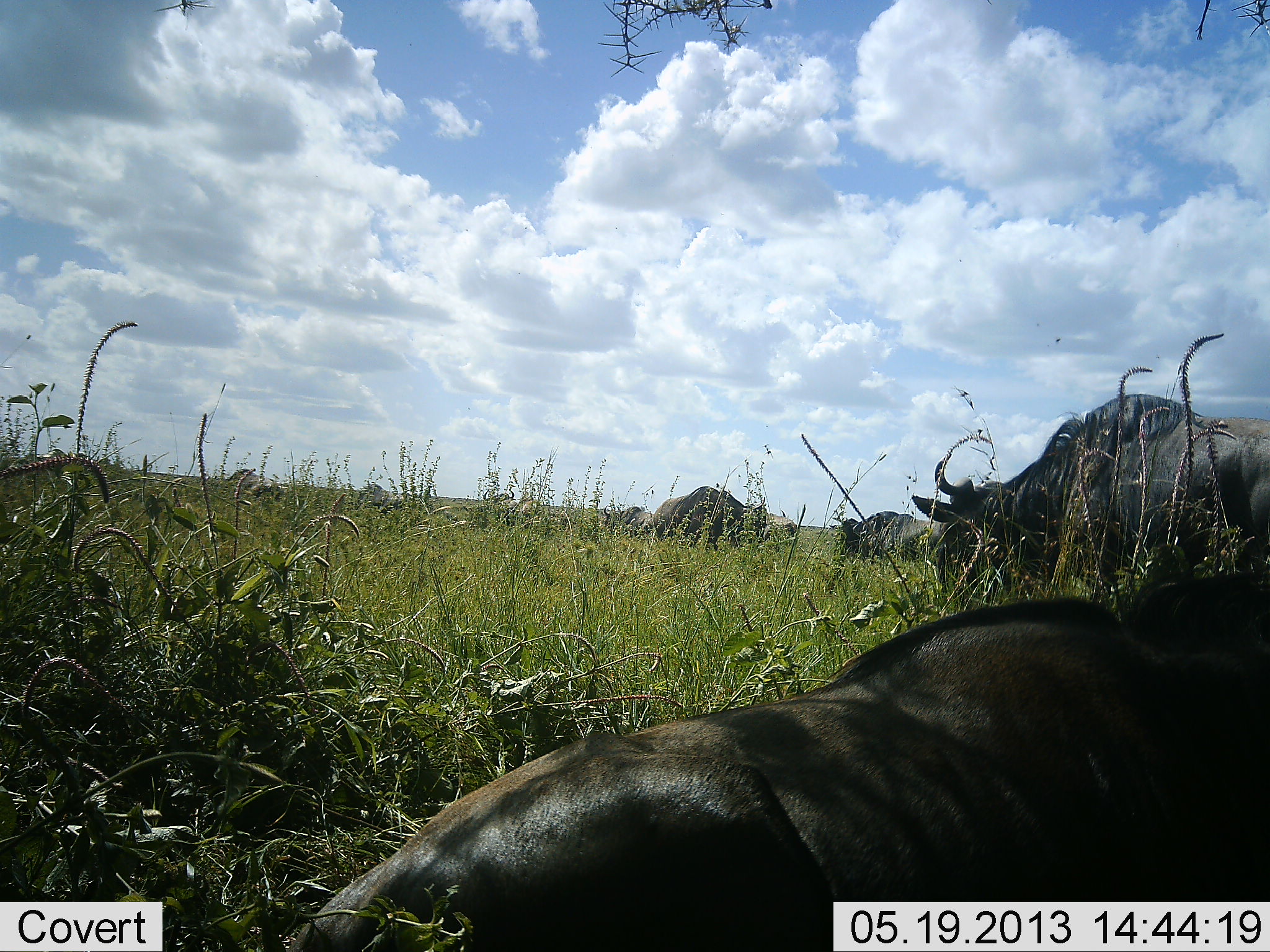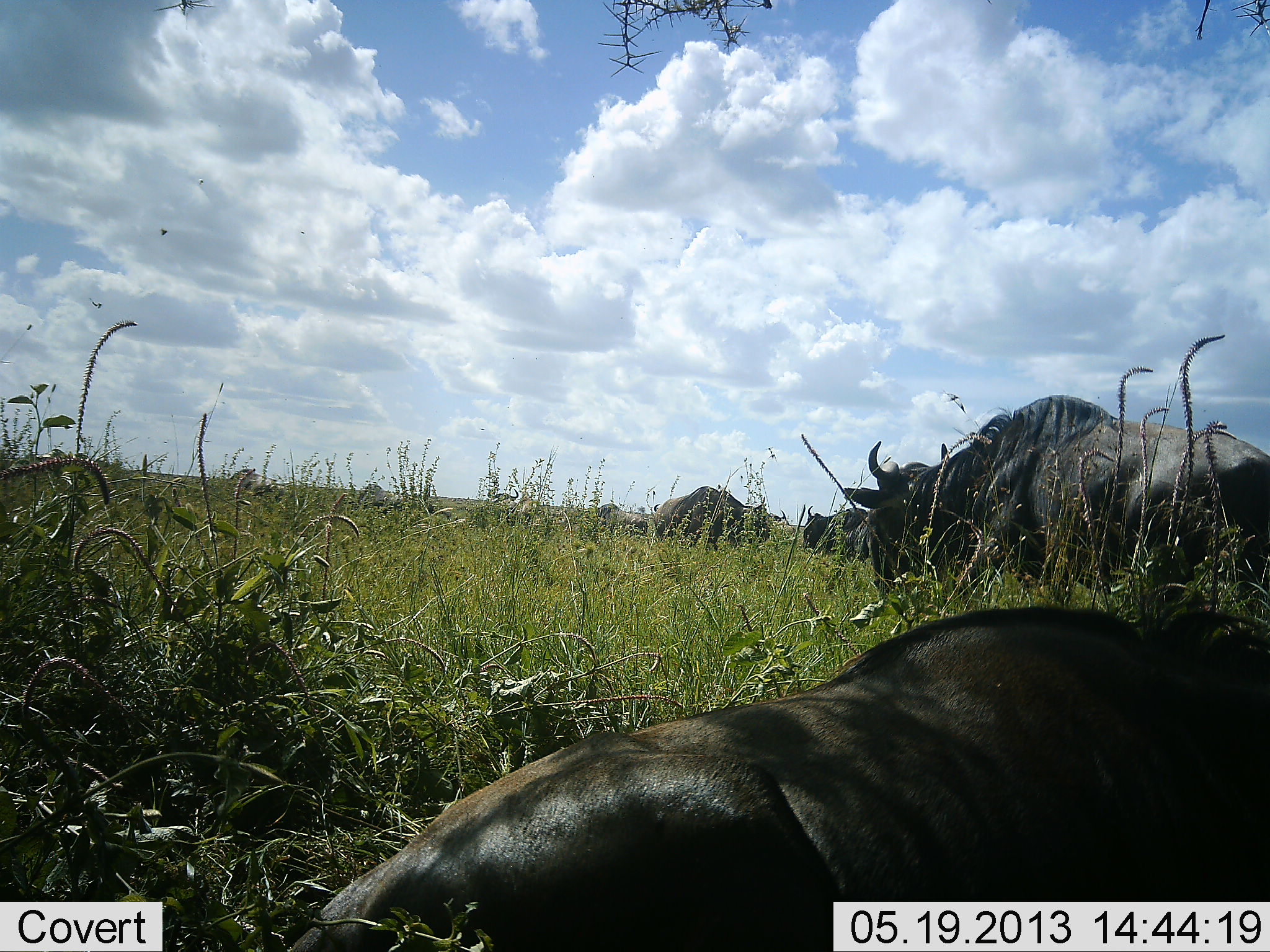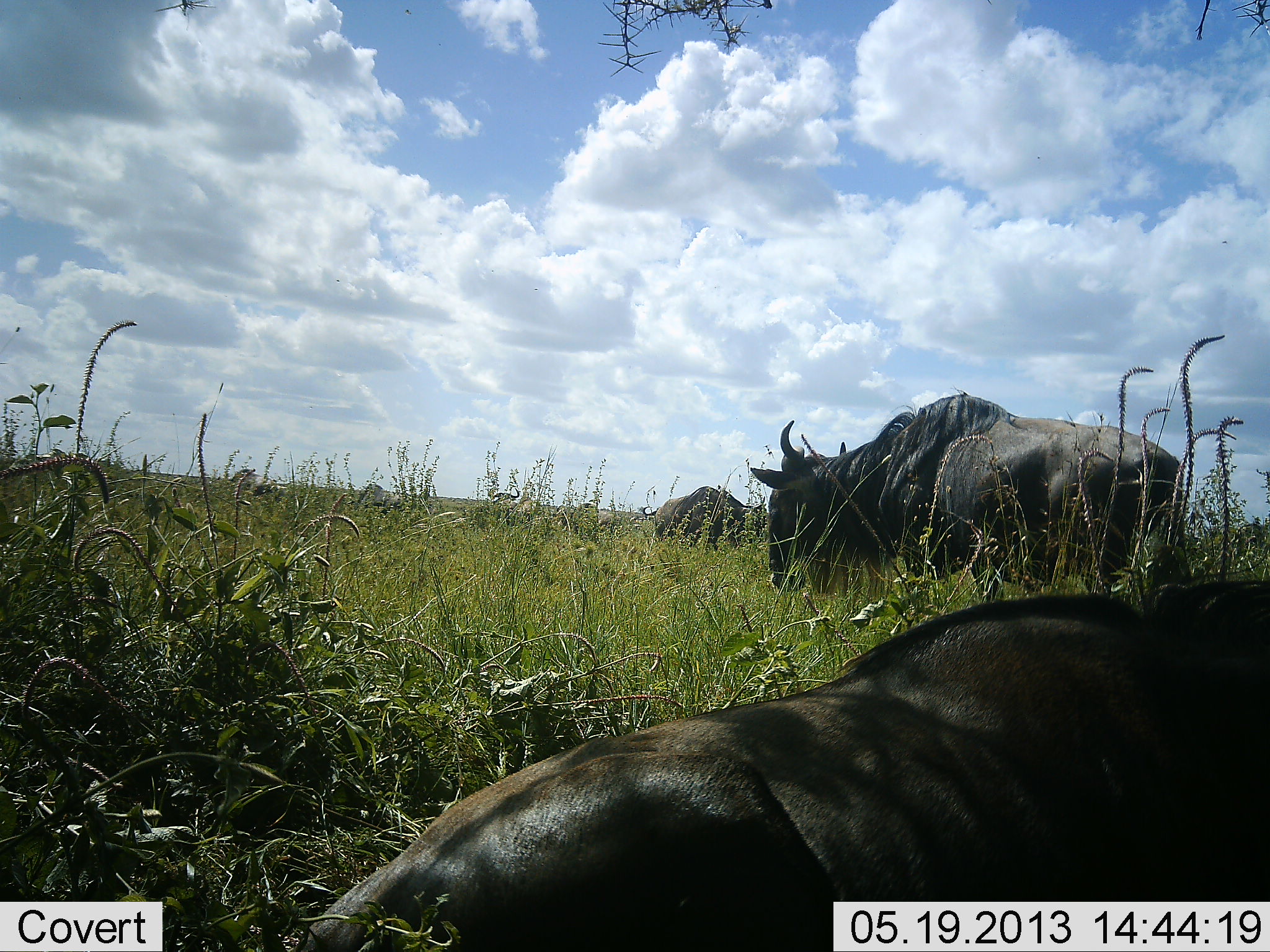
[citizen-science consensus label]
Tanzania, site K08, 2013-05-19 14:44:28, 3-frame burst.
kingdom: Animalia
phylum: Chordata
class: Mammalia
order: Artiodactyla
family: Bovidae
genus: Connochaetes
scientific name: Connochaetes taurinus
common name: blue wildebeest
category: wildebeest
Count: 8.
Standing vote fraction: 61%.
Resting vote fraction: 78%.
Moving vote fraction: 67%.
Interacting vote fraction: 6%.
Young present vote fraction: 0%.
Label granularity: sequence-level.